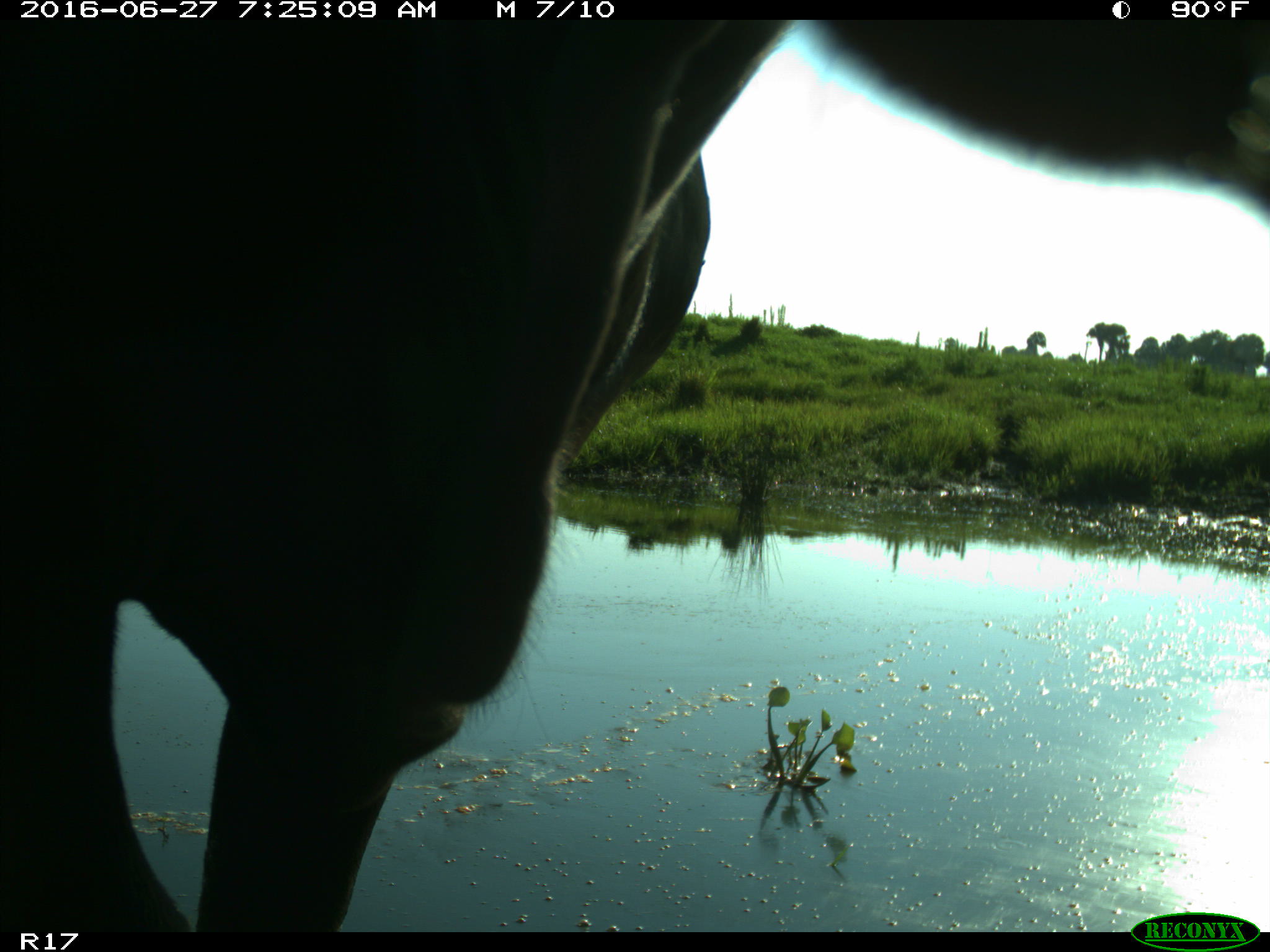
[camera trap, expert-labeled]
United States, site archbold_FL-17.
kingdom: Animalia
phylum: Chordata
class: Mammalia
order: Artiodactyla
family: Bovidae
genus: Bos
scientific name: Bos taurus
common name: domestic cow